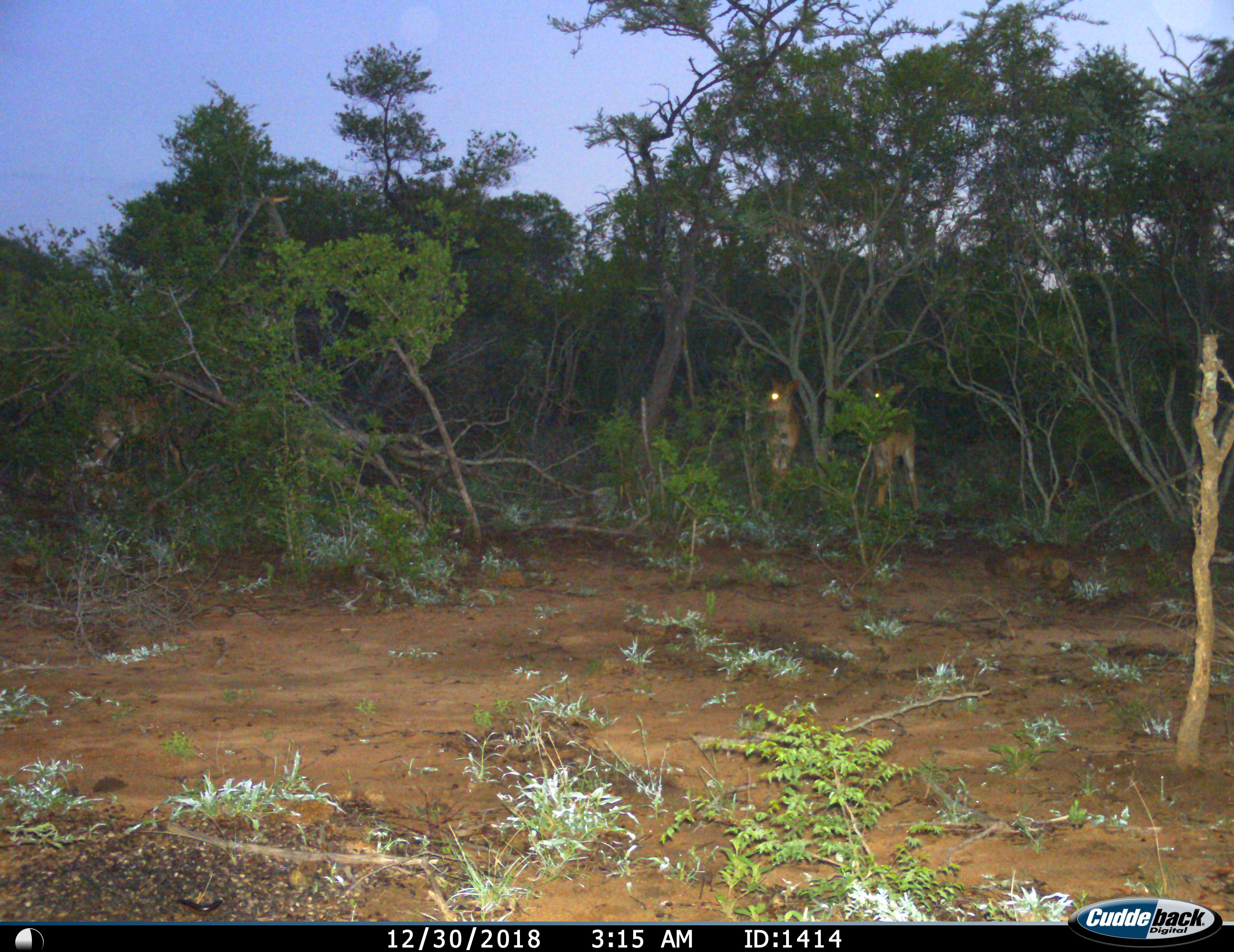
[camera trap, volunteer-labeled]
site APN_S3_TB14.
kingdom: Animalia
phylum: Chordata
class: Mammalia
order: Artiodactyla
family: Bovidae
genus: Aepyceros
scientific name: Aepyceros melampus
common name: impala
Impala (Aepyceros melampus), count 3. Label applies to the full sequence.